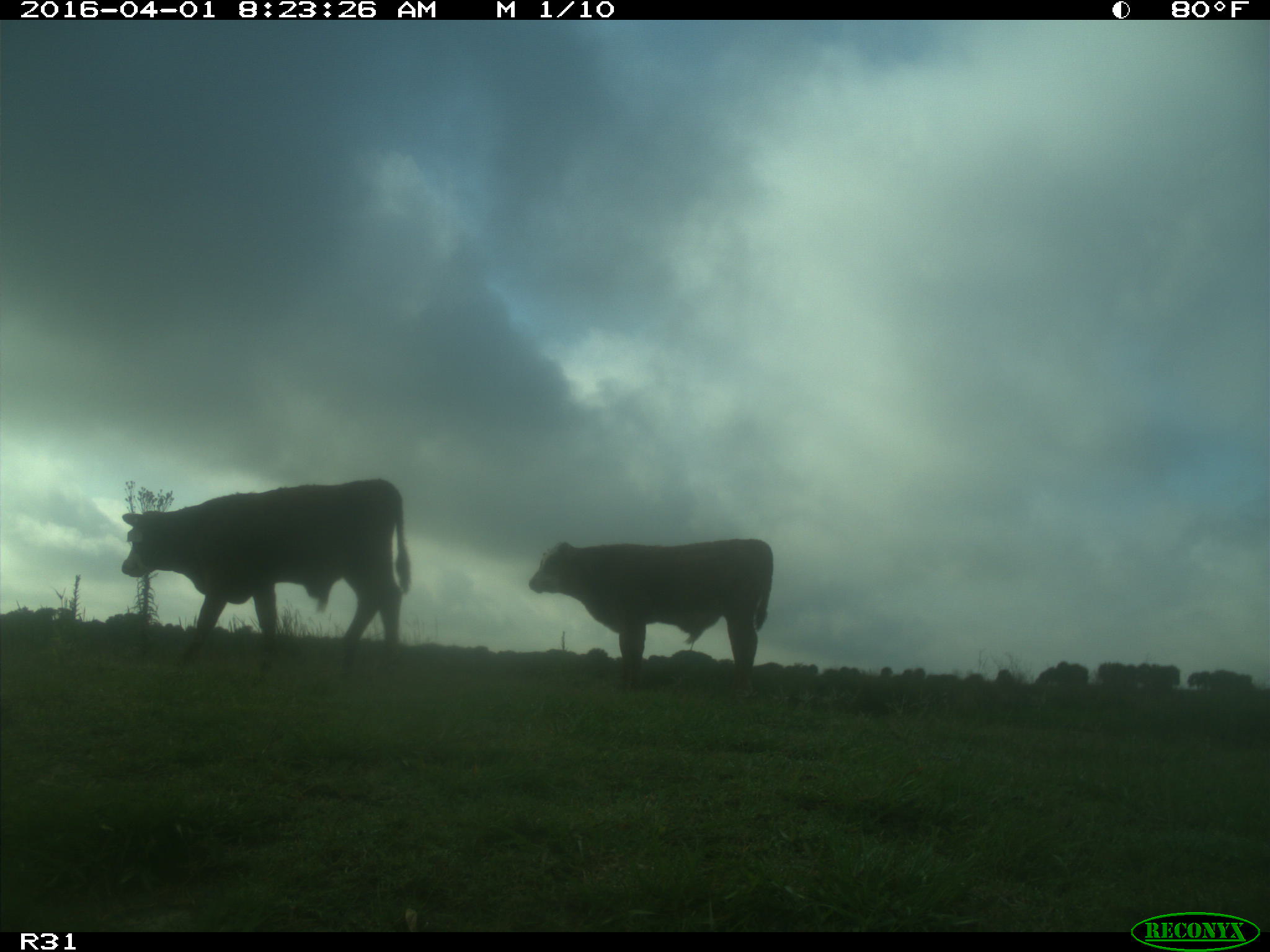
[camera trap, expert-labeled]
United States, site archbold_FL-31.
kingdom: Animalia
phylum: Chordata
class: Mammalia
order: Artiodactyla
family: Bovidae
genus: Bos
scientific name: Bos taurus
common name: domestic cow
Bos taurus (domestic cow).